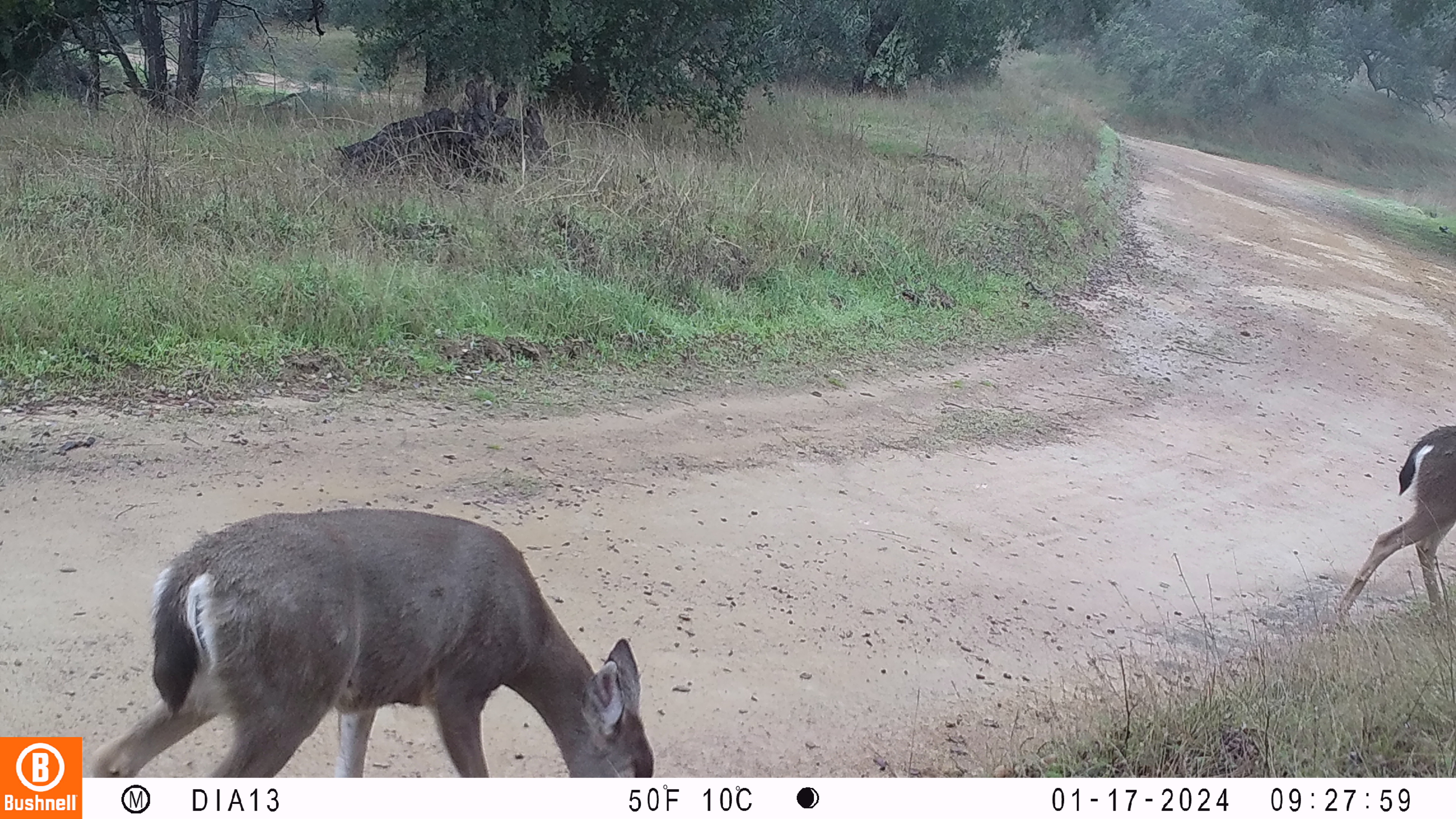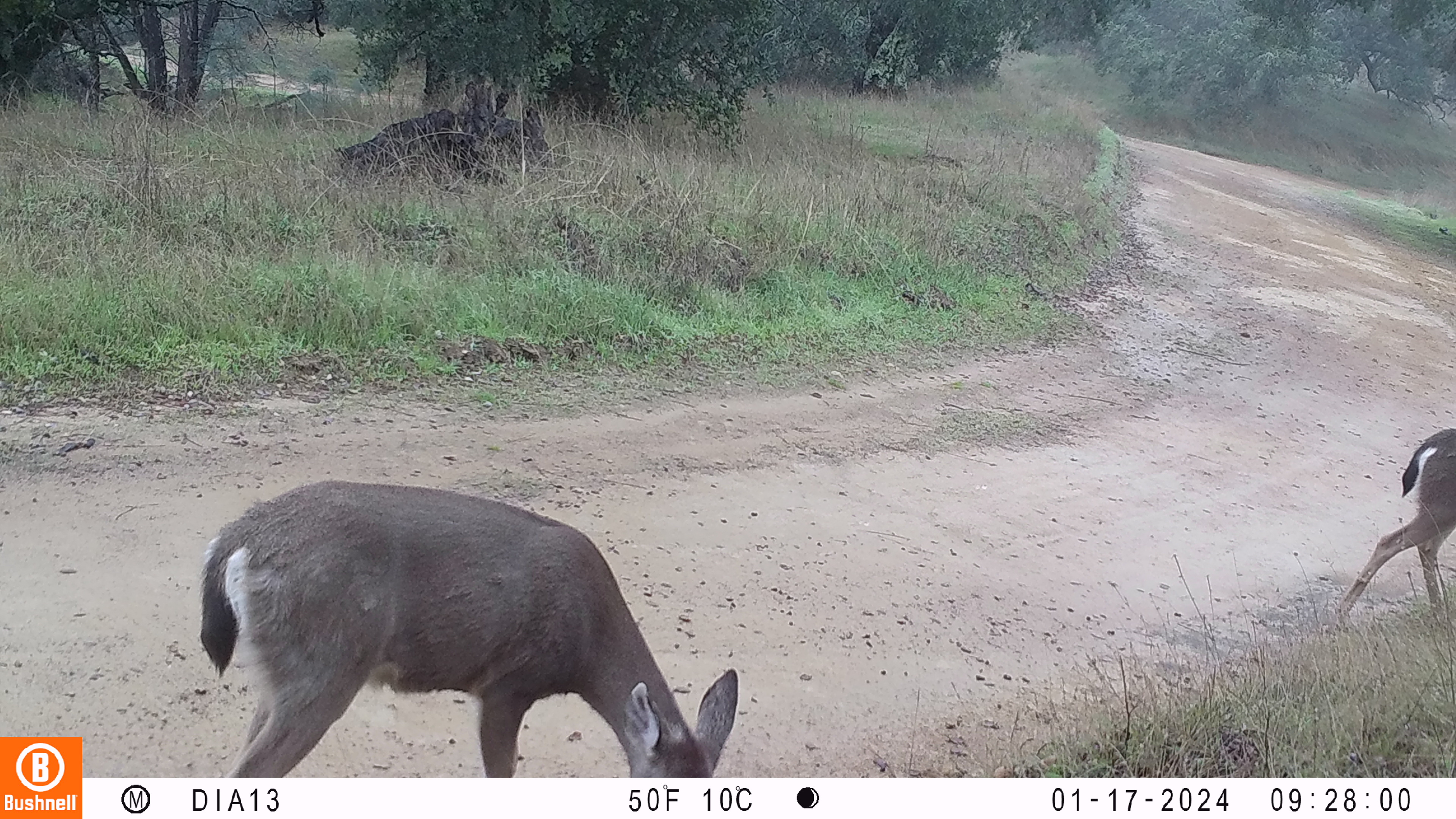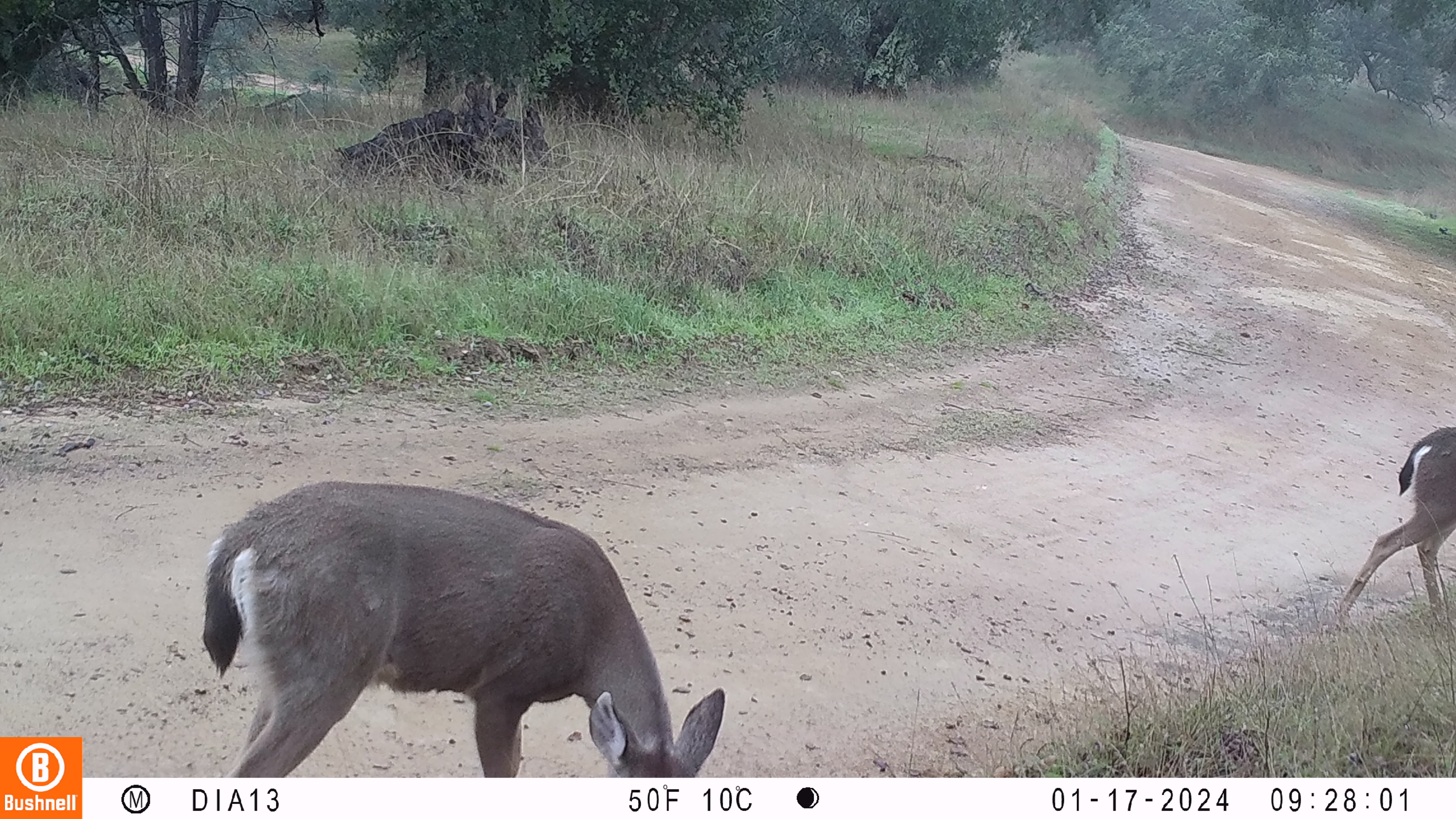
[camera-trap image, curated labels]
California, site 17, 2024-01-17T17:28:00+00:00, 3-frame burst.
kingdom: Animalia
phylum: Chordata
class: Mammalia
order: Artiodactyla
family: Cervidae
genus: Odocoileus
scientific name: Odocoileus hemionus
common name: mule deer